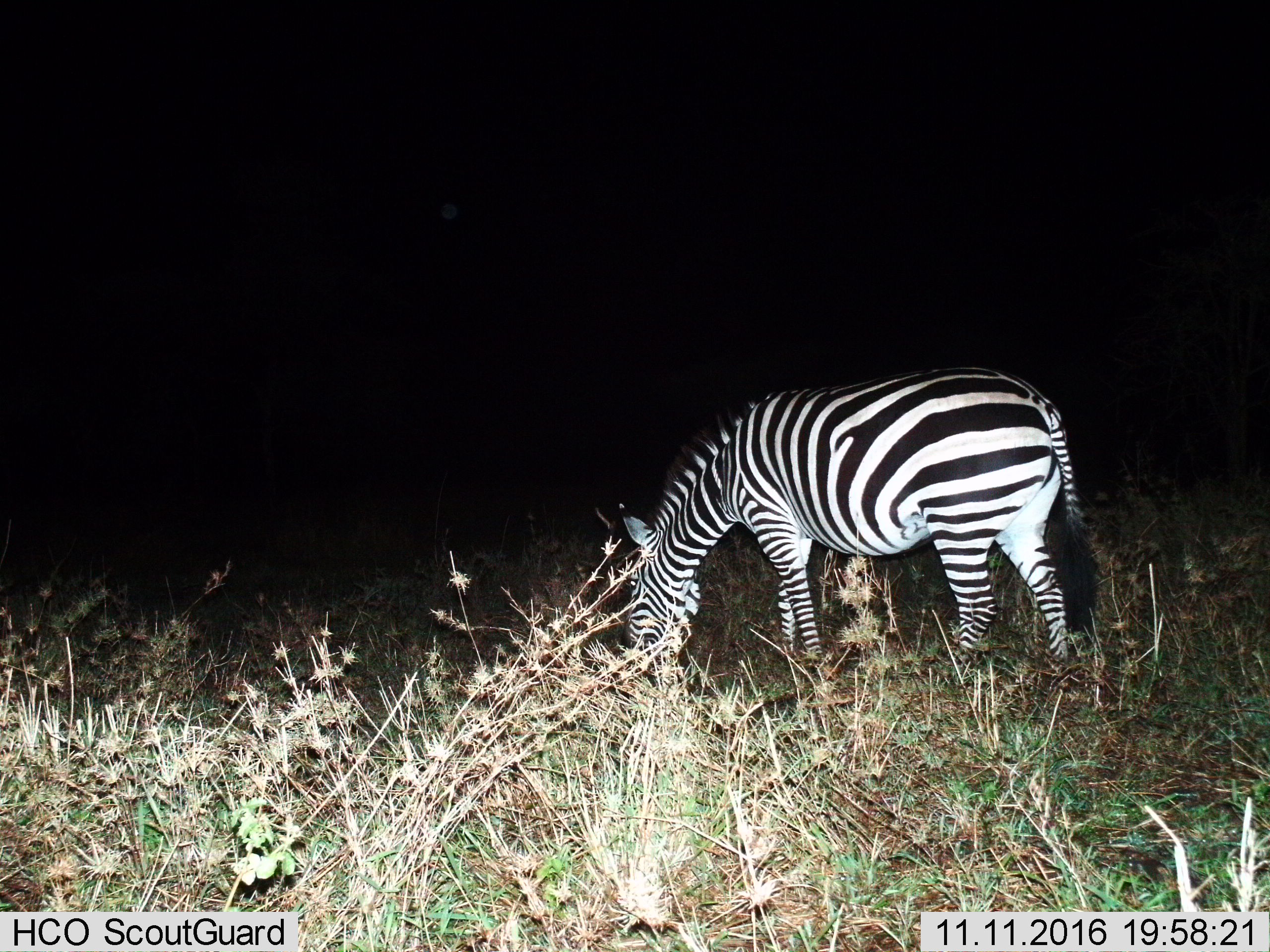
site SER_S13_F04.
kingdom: Animalia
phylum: Chordata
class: Mammalia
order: Perissodactyla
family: Equidae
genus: Equus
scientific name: Equus quagga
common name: plains zebra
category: zebraplains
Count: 1.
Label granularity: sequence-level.